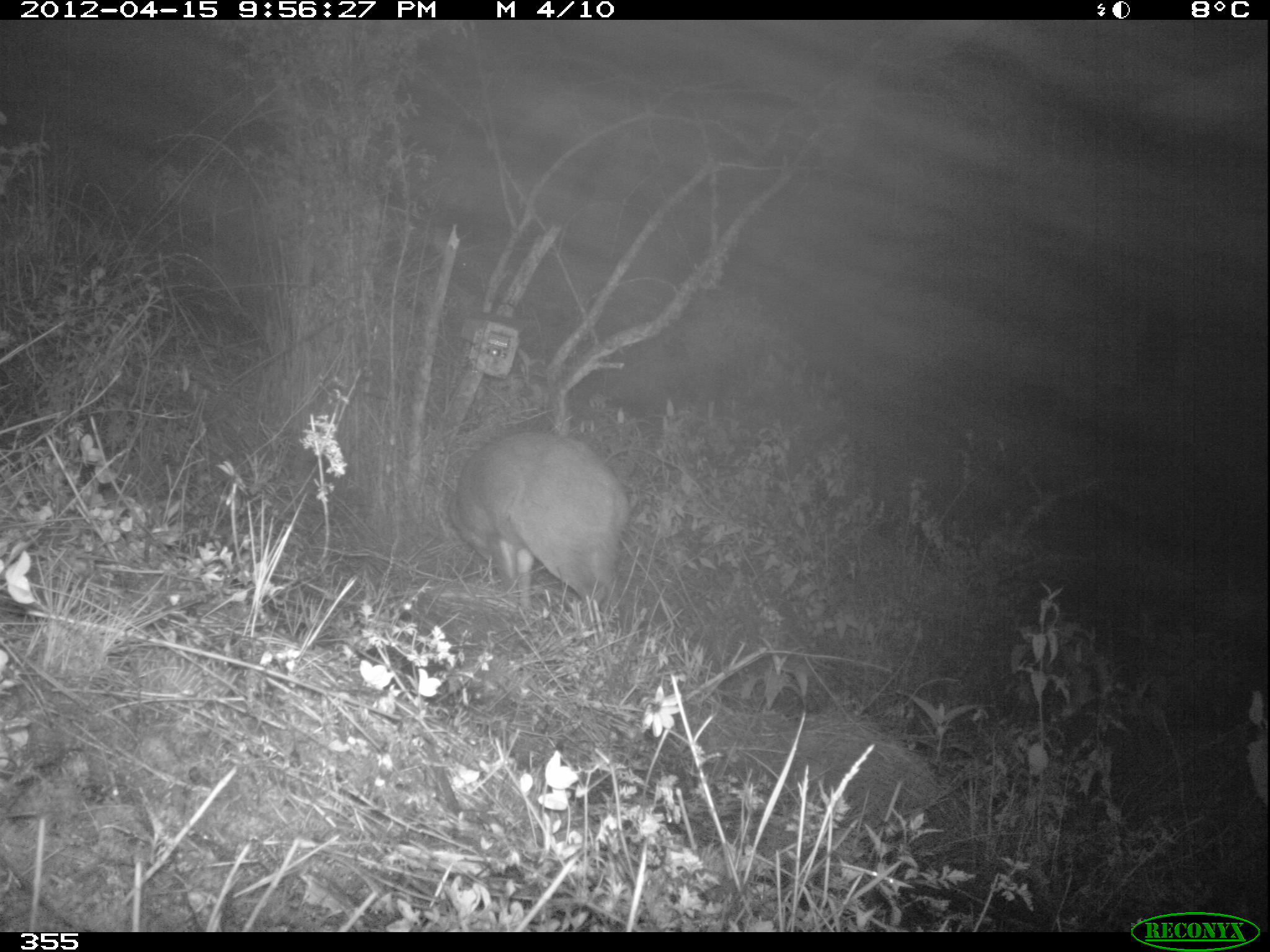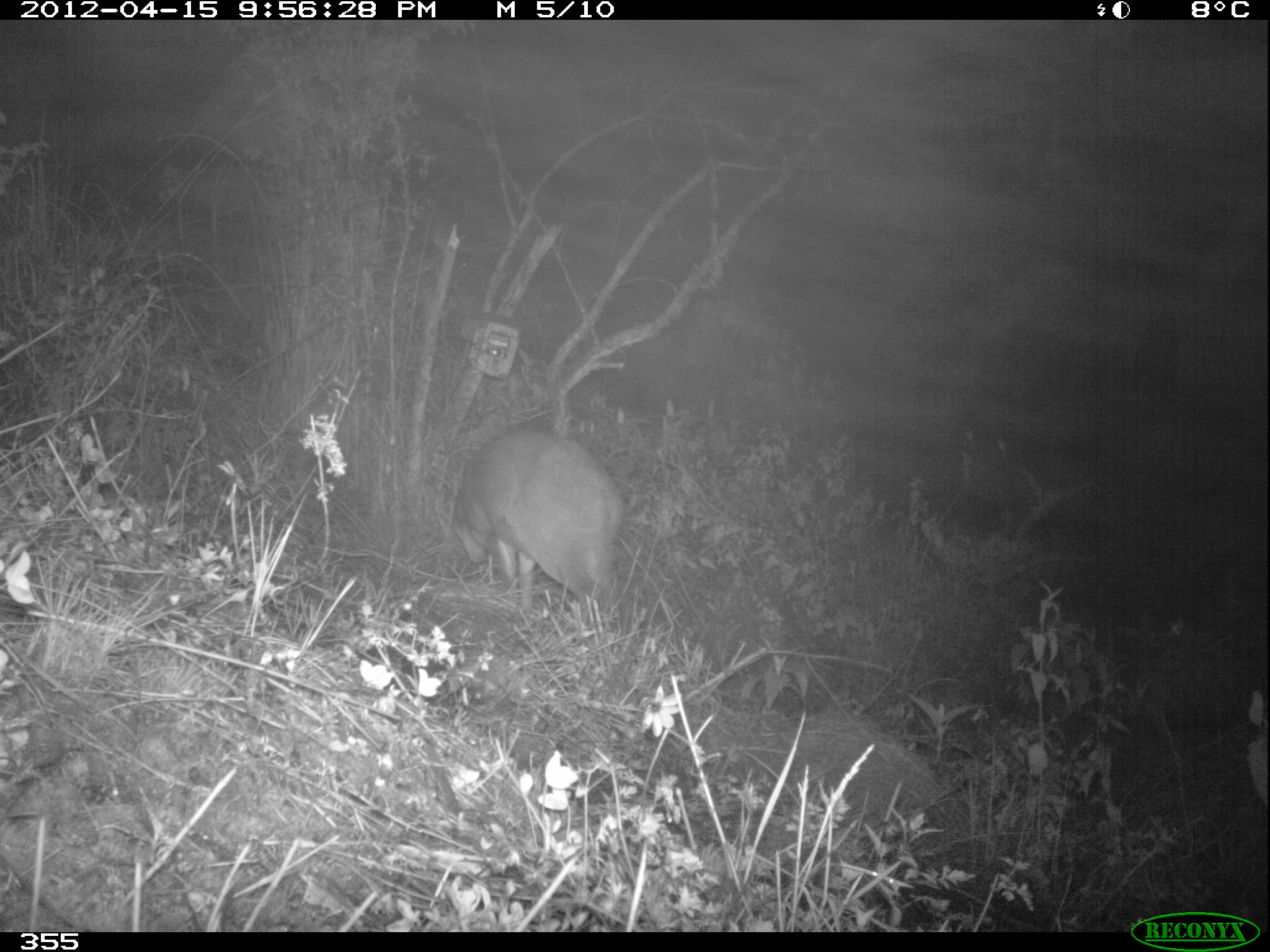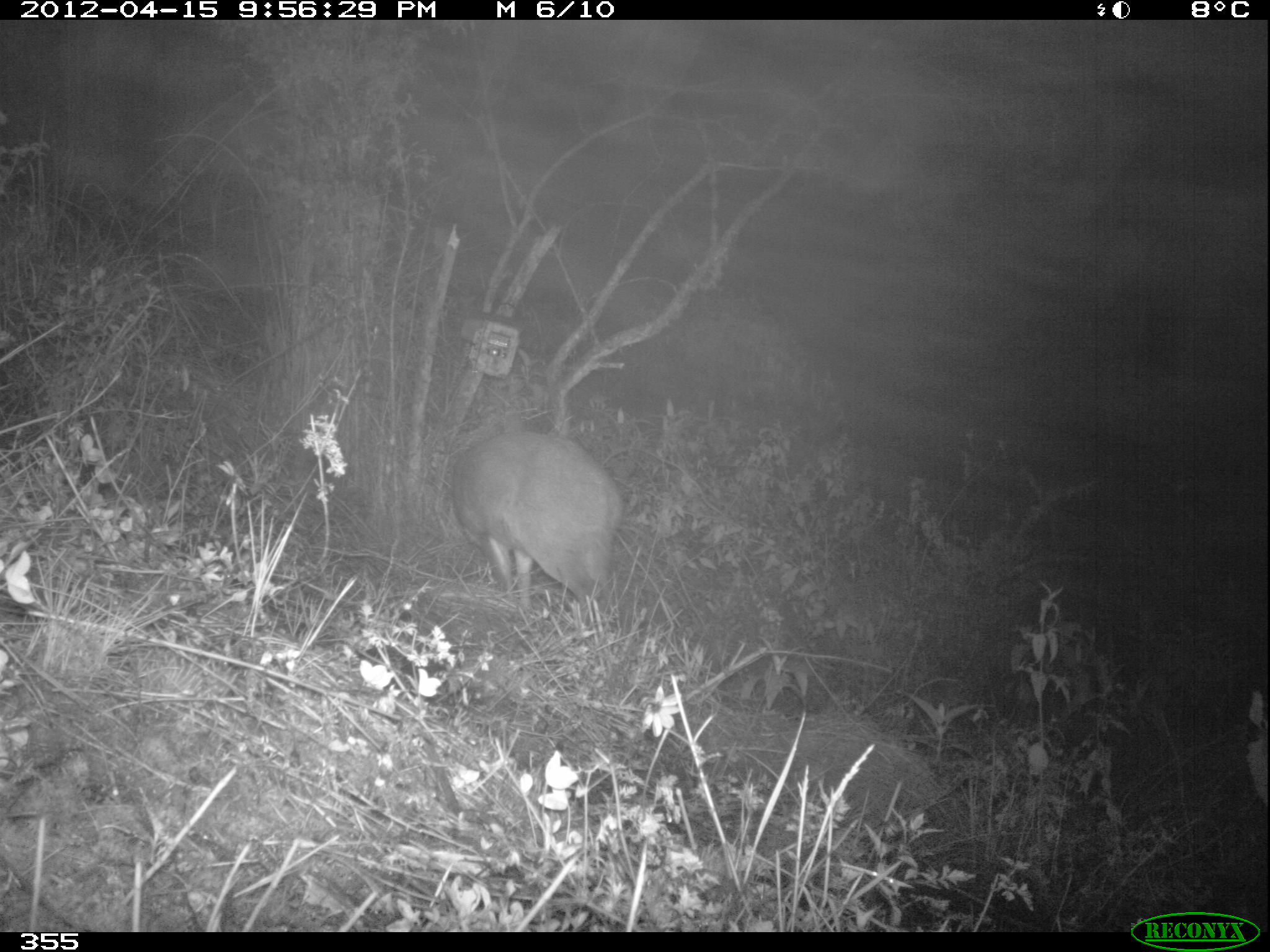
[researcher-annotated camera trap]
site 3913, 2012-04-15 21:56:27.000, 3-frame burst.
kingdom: Animalia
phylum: Chordata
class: Mammalia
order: Artiodactyla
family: Cervidae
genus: Mazama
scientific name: Mazama chunyi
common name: dwarf brocket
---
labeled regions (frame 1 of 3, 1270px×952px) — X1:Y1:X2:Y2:
mazama chunyi: 448:429:627:626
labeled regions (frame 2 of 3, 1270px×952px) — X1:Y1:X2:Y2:
mazama chunyi: 450:430:621:603